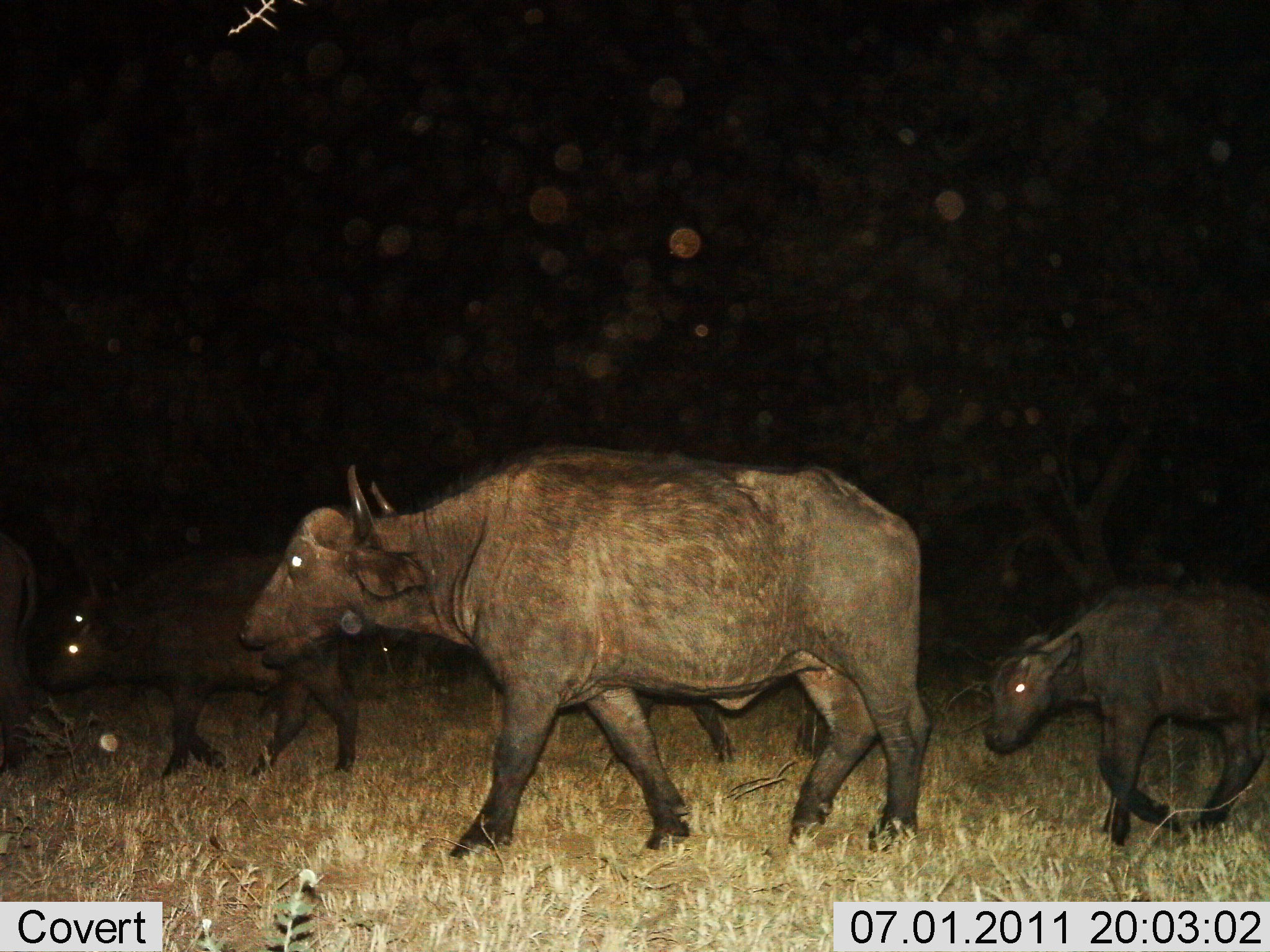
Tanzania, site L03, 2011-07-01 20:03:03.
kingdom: Animalia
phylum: Chordata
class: Mammalia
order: Artiodactyla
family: Bovidae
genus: Syncerus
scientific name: Syncerus caffer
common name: cape buffalo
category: buffalo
Buffalo (cape buffalo) (Syncerus caffer), count 4. Behavior (volunteer vote fractions): standing 0%, resting 0%, moving 100%, interacting 0%. Young present (vote fraction): 80%. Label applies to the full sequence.